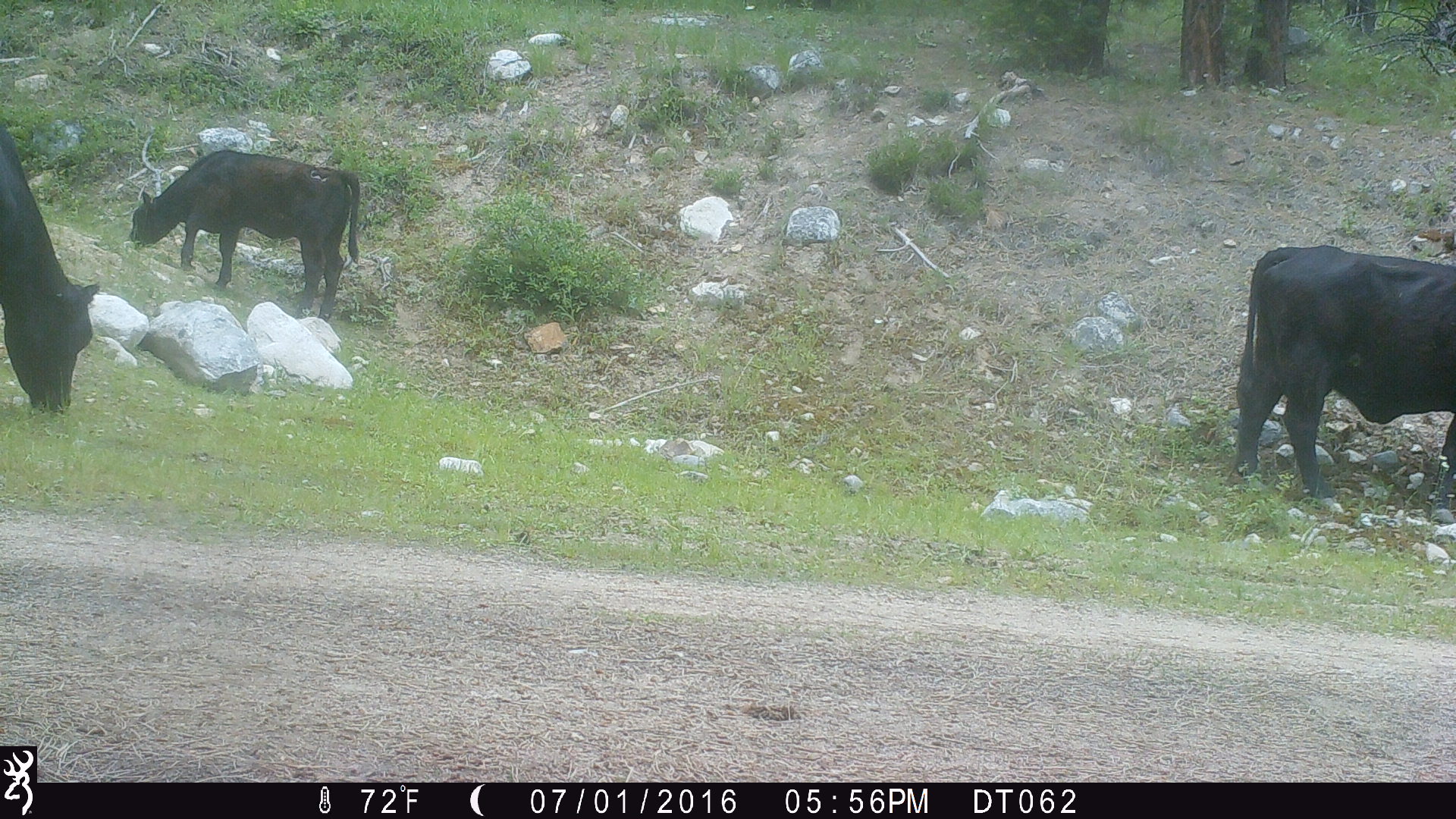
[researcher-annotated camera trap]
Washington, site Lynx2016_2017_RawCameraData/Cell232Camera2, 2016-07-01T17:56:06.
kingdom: Animalia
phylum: Chordata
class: Mammalia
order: Artiodactyla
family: Bovidae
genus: Bos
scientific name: Bos taurus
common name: domestic cattle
Domestic cattle (Bos taurus). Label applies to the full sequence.